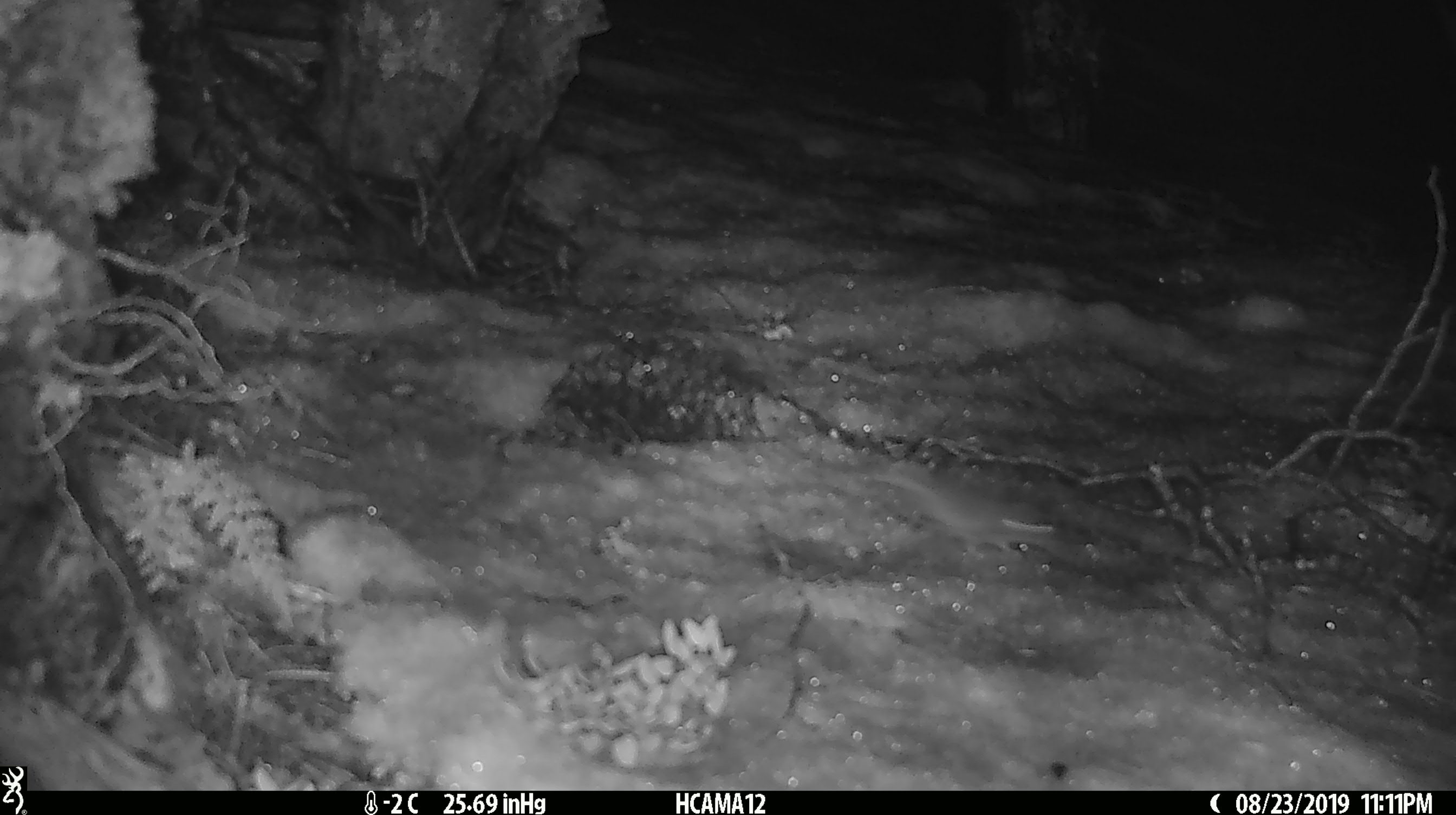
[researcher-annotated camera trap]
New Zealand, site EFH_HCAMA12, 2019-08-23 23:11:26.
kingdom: Animalia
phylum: Chordata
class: Mammalia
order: Rodentia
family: Muridae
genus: Mus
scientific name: Mus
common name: mouse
Mouse (Mus).